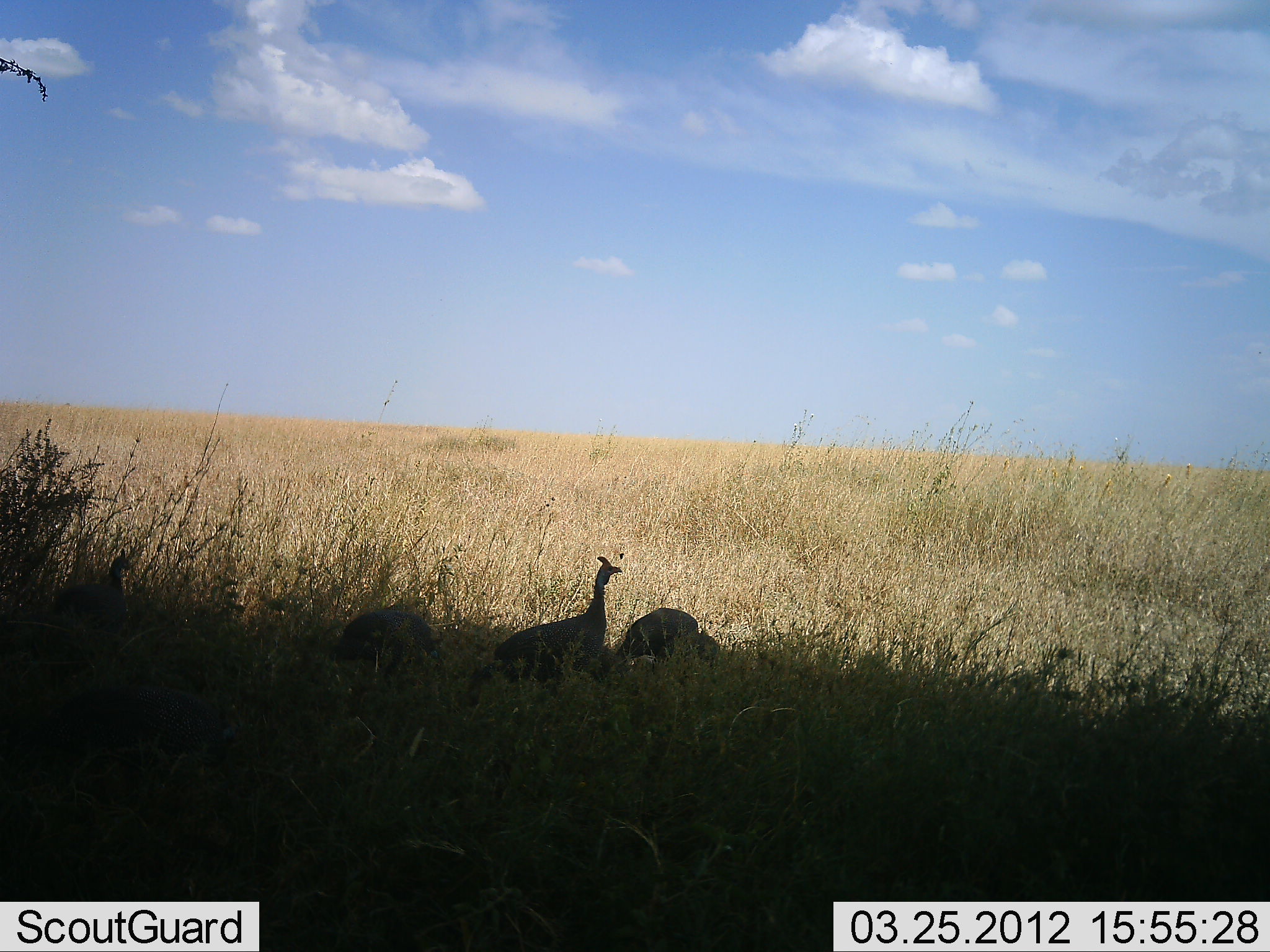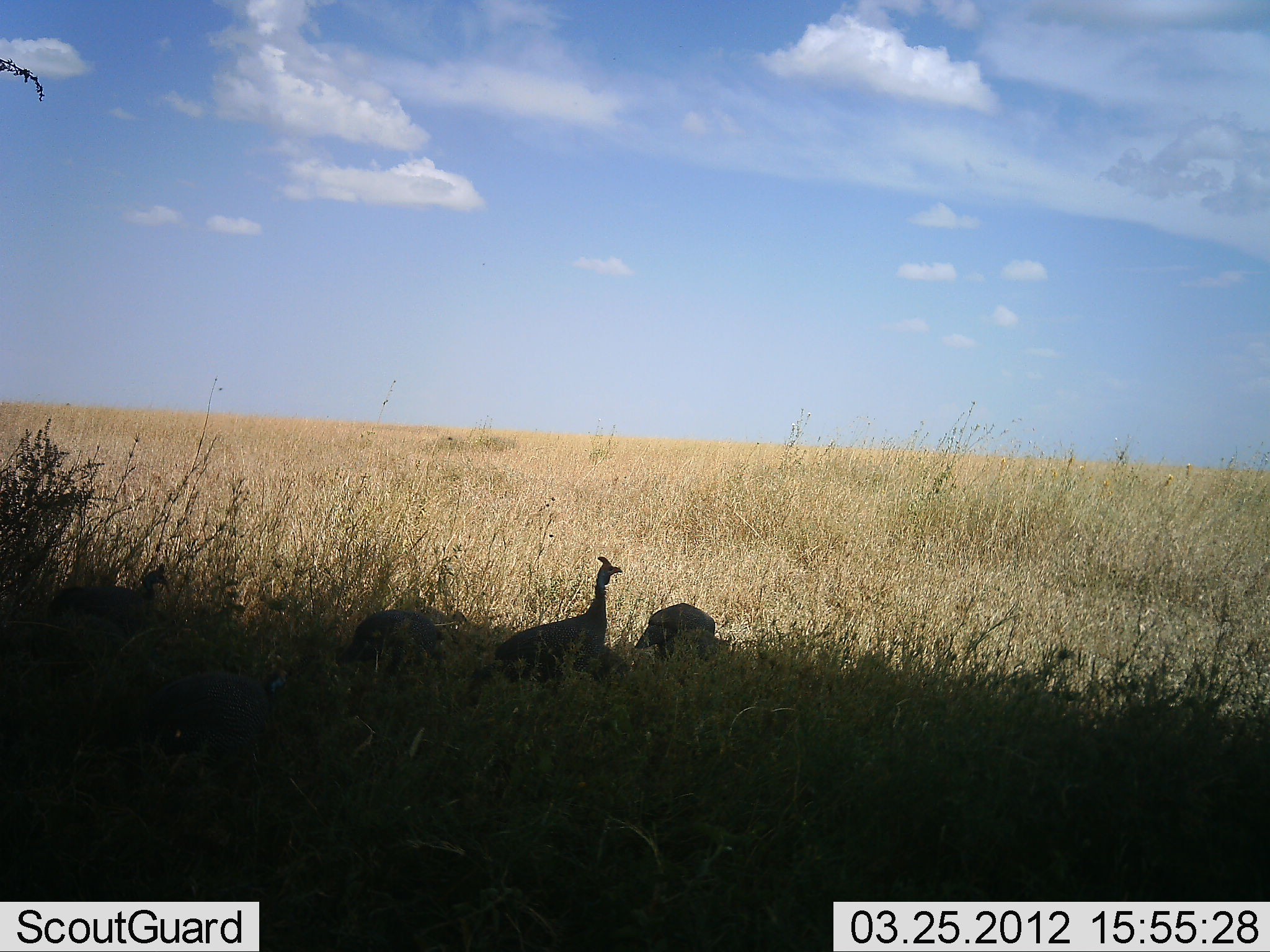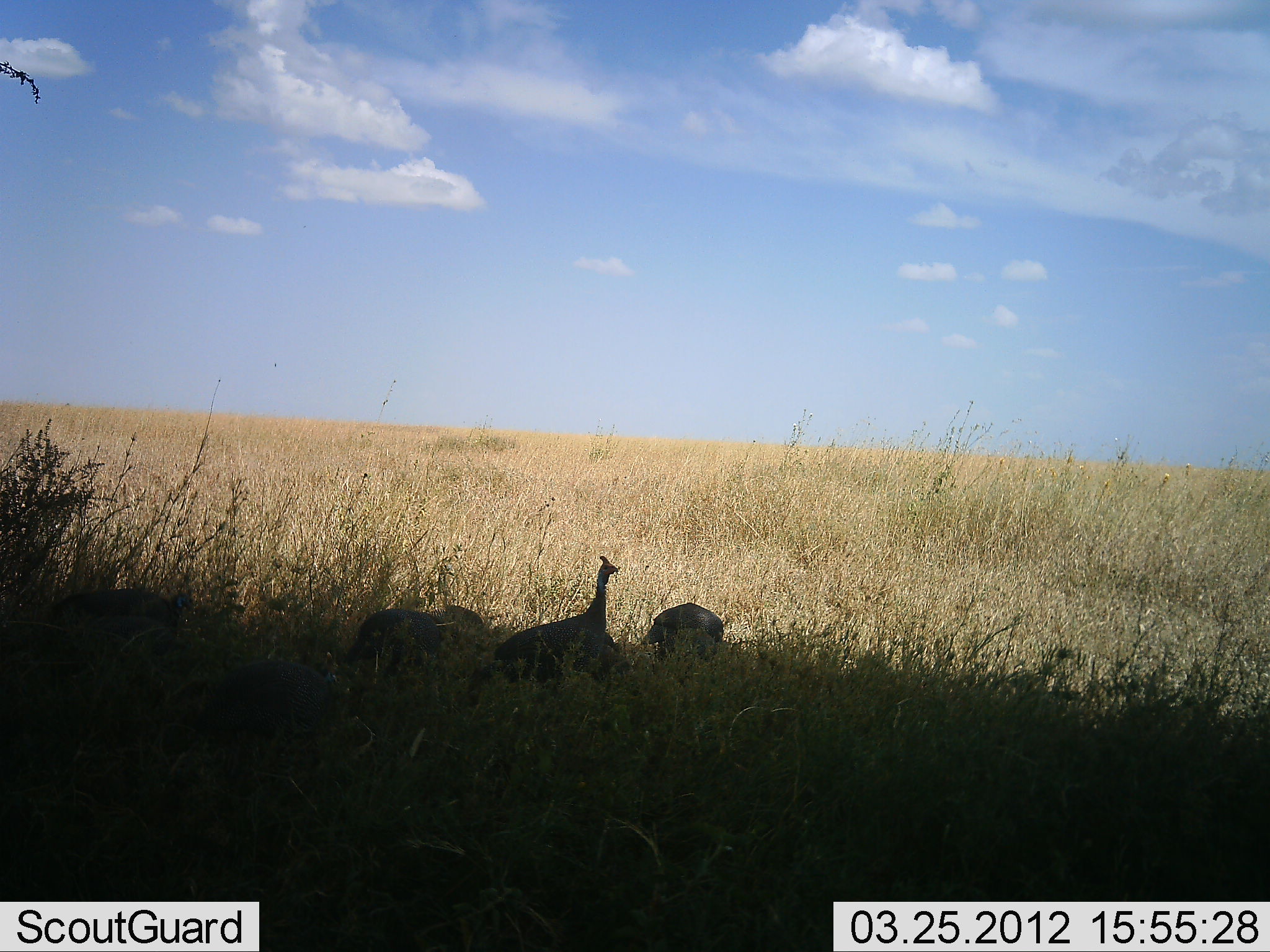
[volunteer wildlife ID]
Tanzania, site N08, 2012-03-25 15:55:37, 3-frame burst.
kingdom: Animalia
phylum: Chordata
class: Aves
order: Galliformes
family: Numididae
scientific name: Numididae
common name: guinea fowl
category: guineafowl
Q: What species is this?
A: Guineafowl (guinea fowl) (Numididae).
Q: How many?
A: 5.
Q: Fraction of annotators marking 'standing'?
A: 52%.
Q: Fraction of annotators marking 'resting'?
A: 14%.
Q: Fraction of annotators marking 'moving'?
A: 62%.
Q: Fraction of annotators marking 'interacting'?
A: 0%.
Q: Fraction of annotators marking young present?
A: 0%.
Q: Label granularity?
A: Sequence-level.